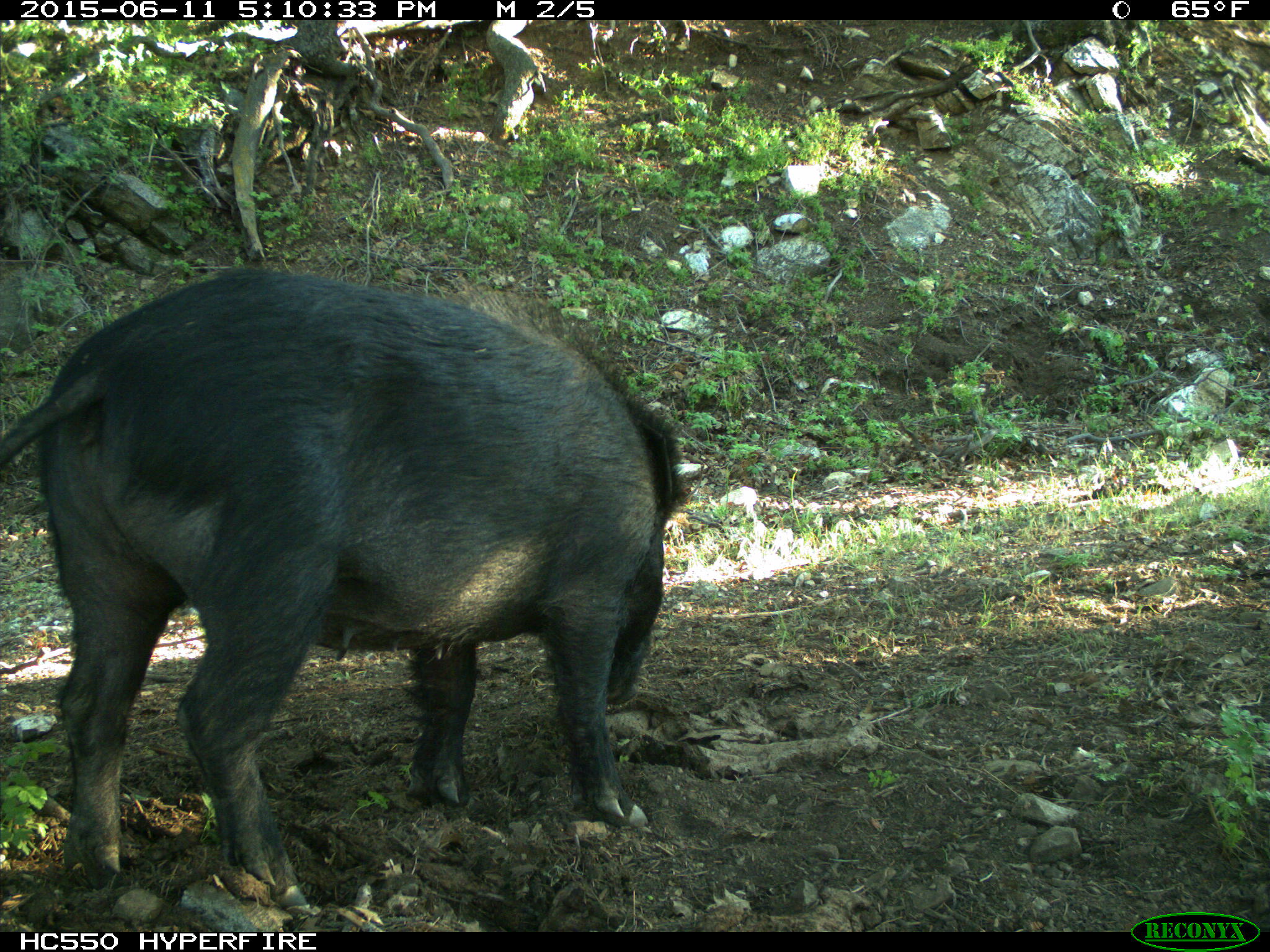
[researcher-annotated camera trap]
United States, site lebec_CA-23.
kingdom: Animalia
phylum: Chordata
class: Mammalia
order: Artiodactyla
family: Suidae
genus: Sus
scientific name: Sus scrofa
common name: wild boar